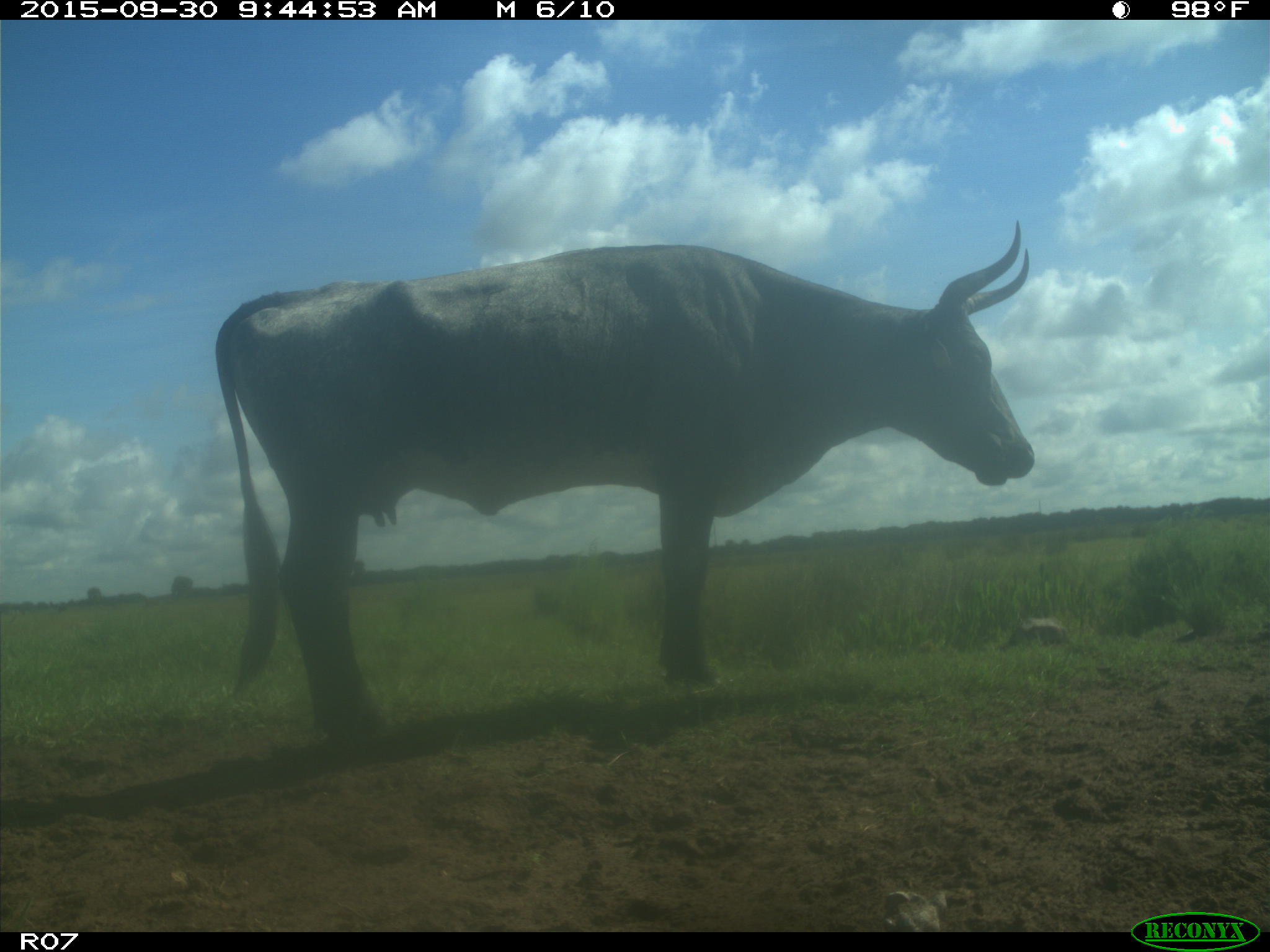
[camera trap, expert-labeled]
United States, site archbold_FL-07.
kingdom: Animalia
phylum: Chordata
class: Mammalia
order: Artiodactyla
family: Bovidae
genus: Bos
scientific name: Bos taurus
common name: domestic cow